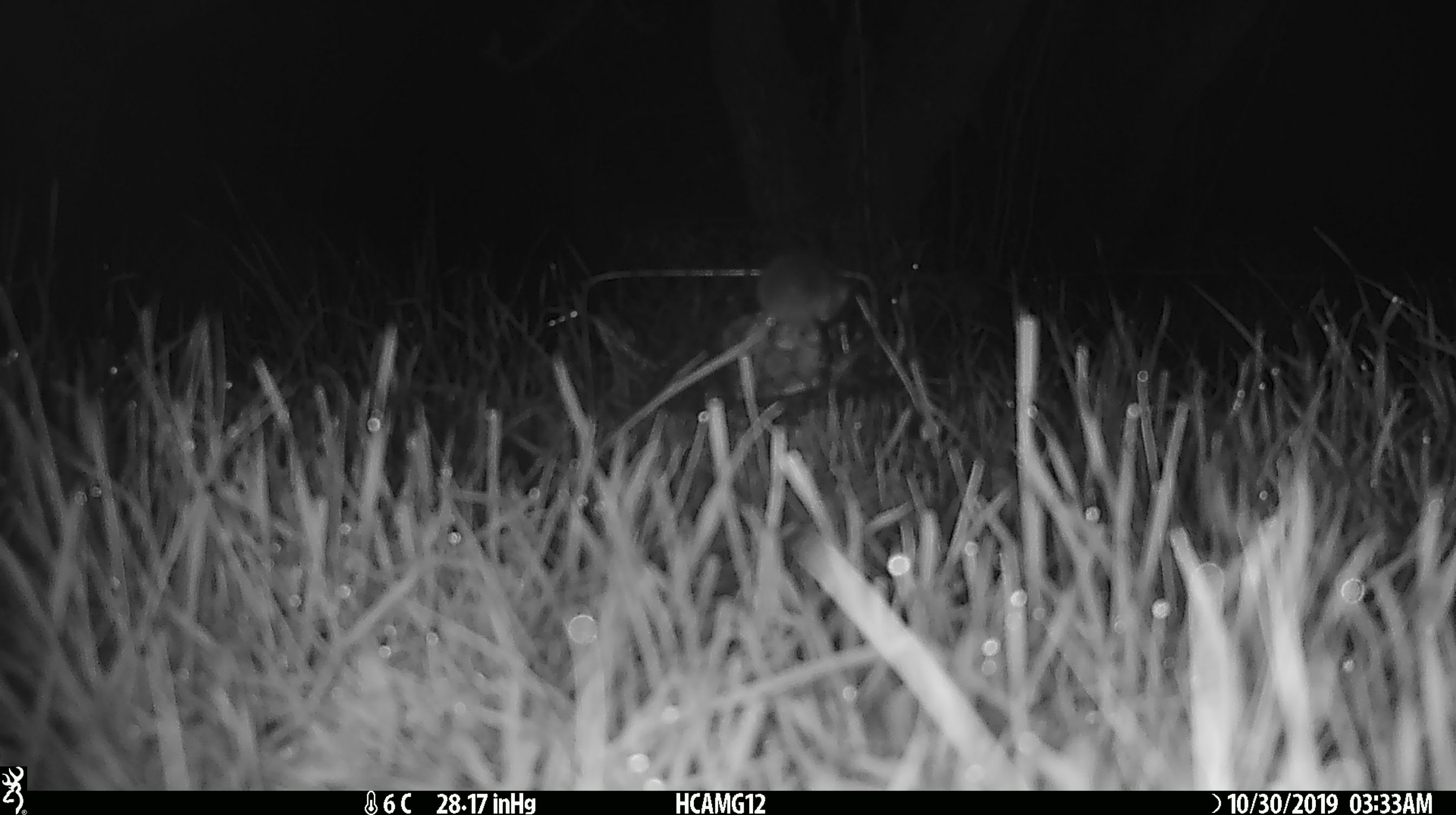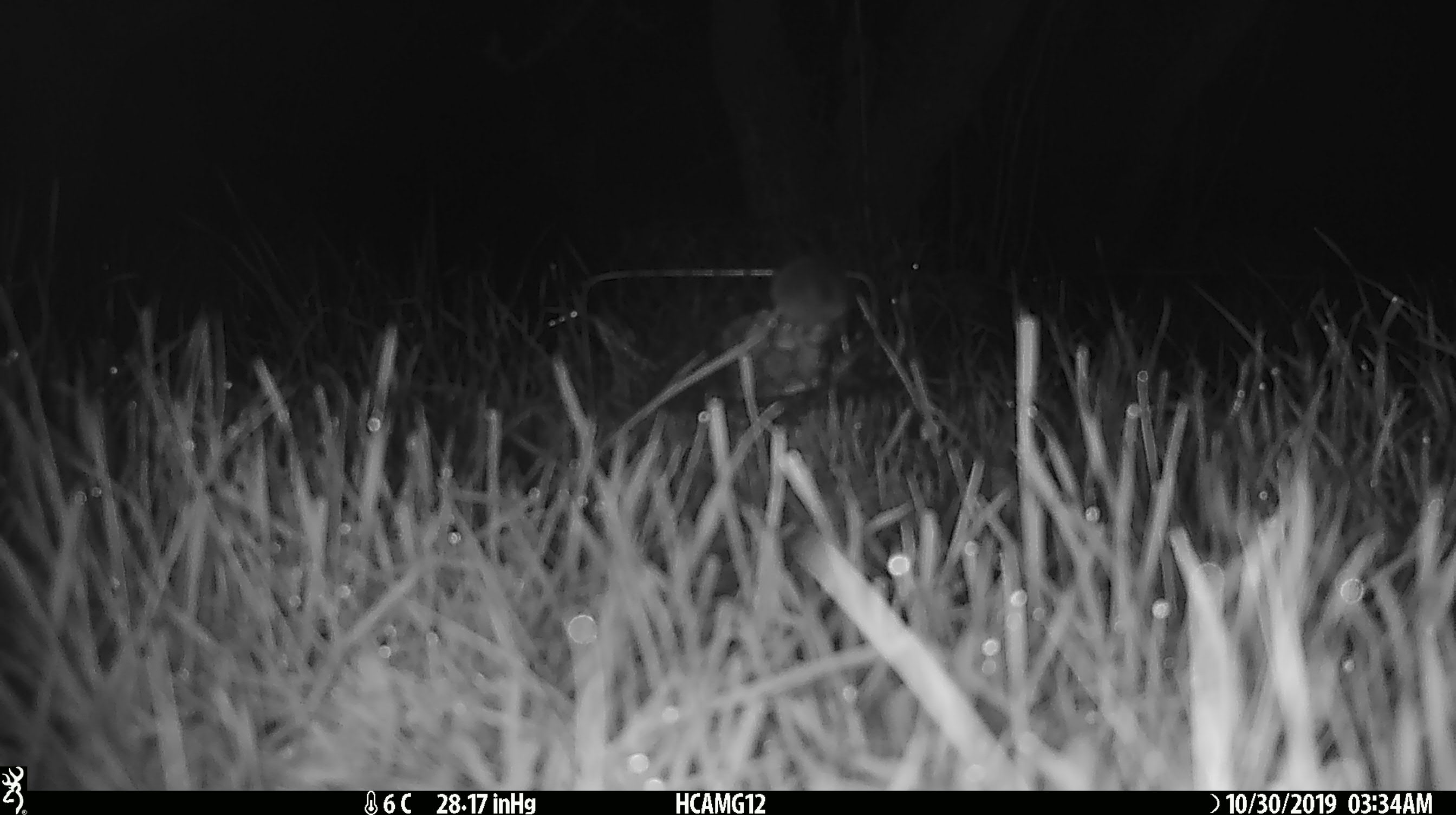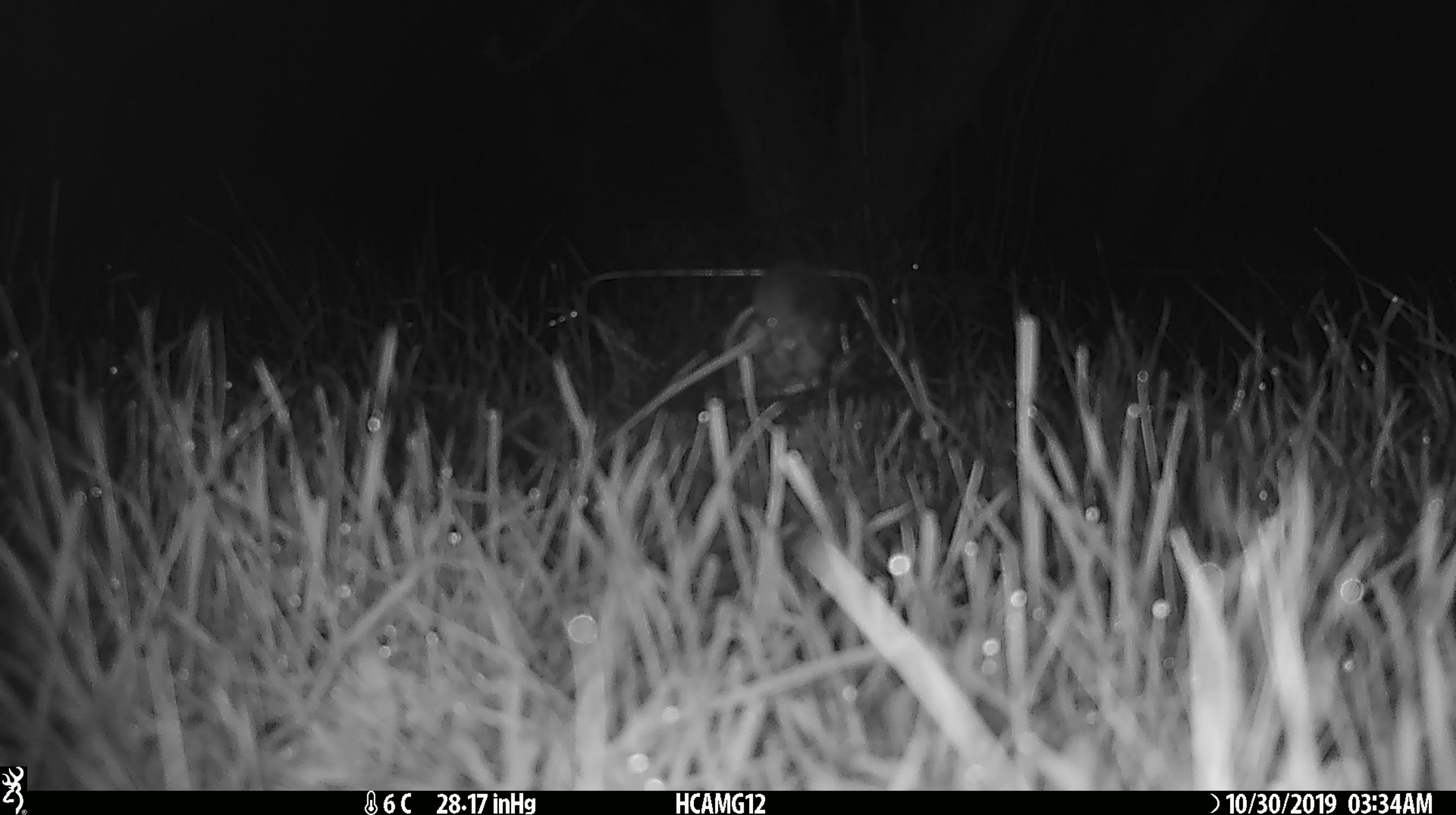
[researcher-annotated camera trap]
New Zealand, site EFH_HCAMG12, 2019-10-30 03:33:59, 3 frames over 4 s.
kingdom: Animalia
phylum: Chordata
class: Mammalia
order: Rodentia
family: Muridae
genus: Mus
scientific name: Mus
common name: mouse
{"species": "mouse (Mus)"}